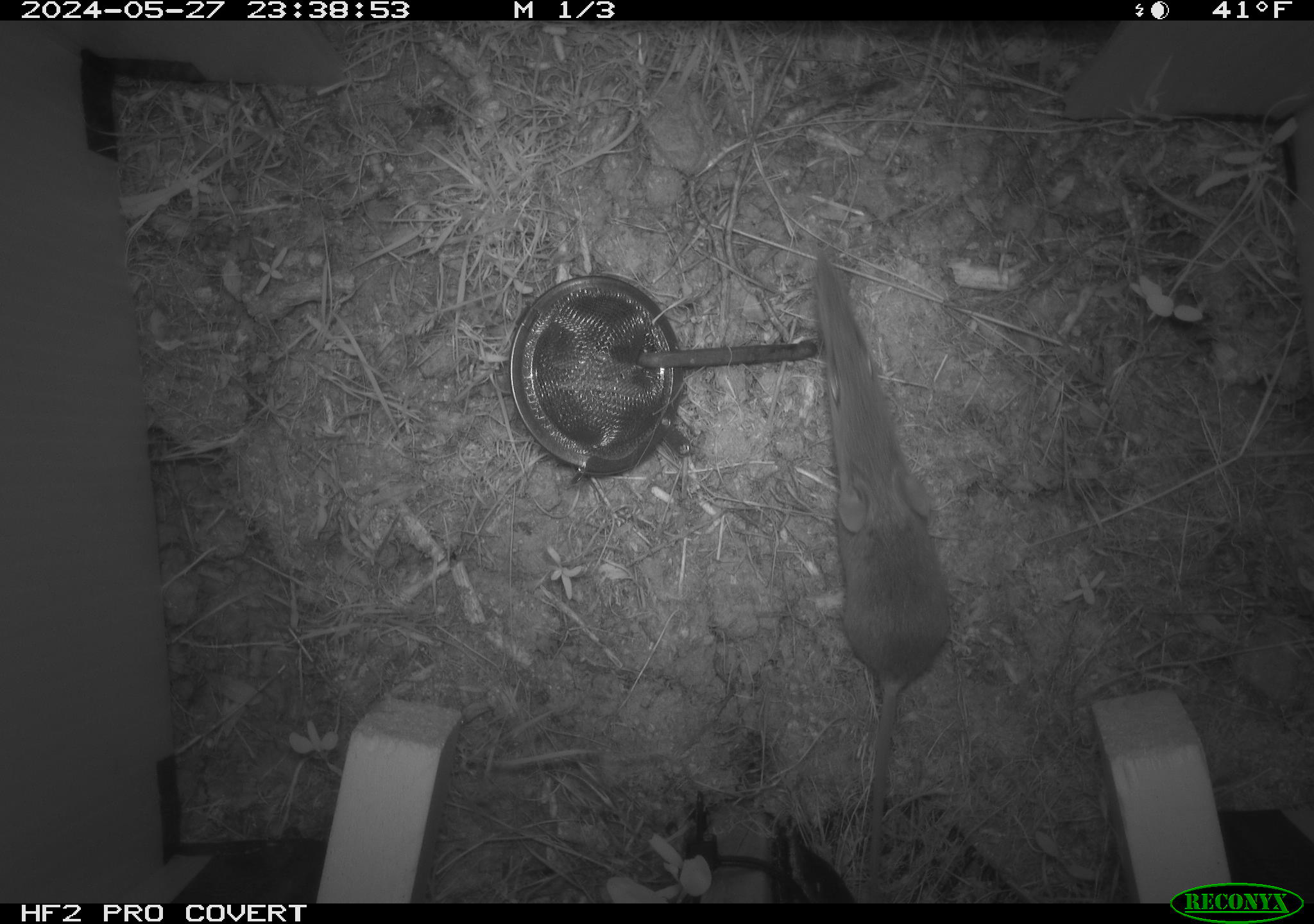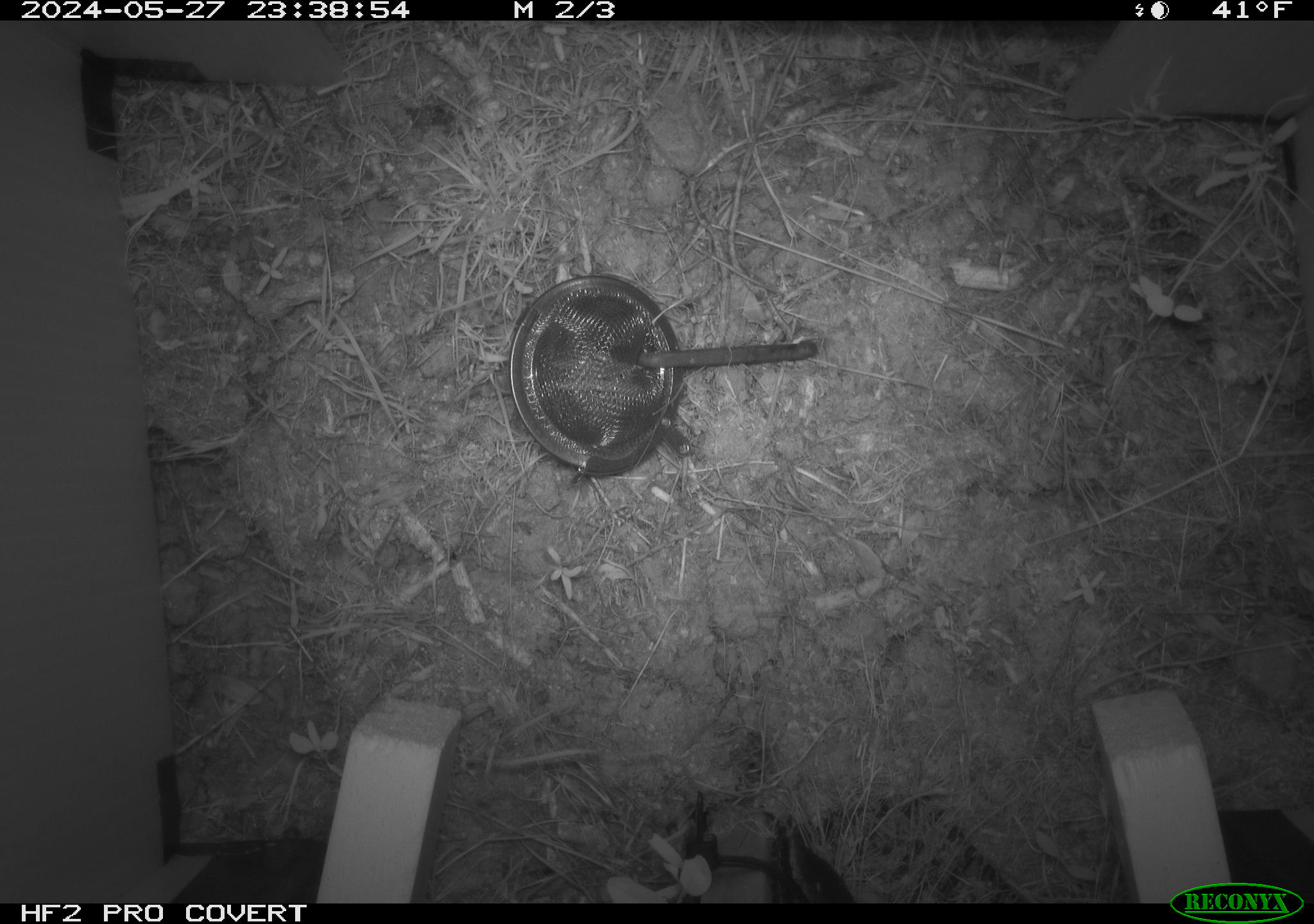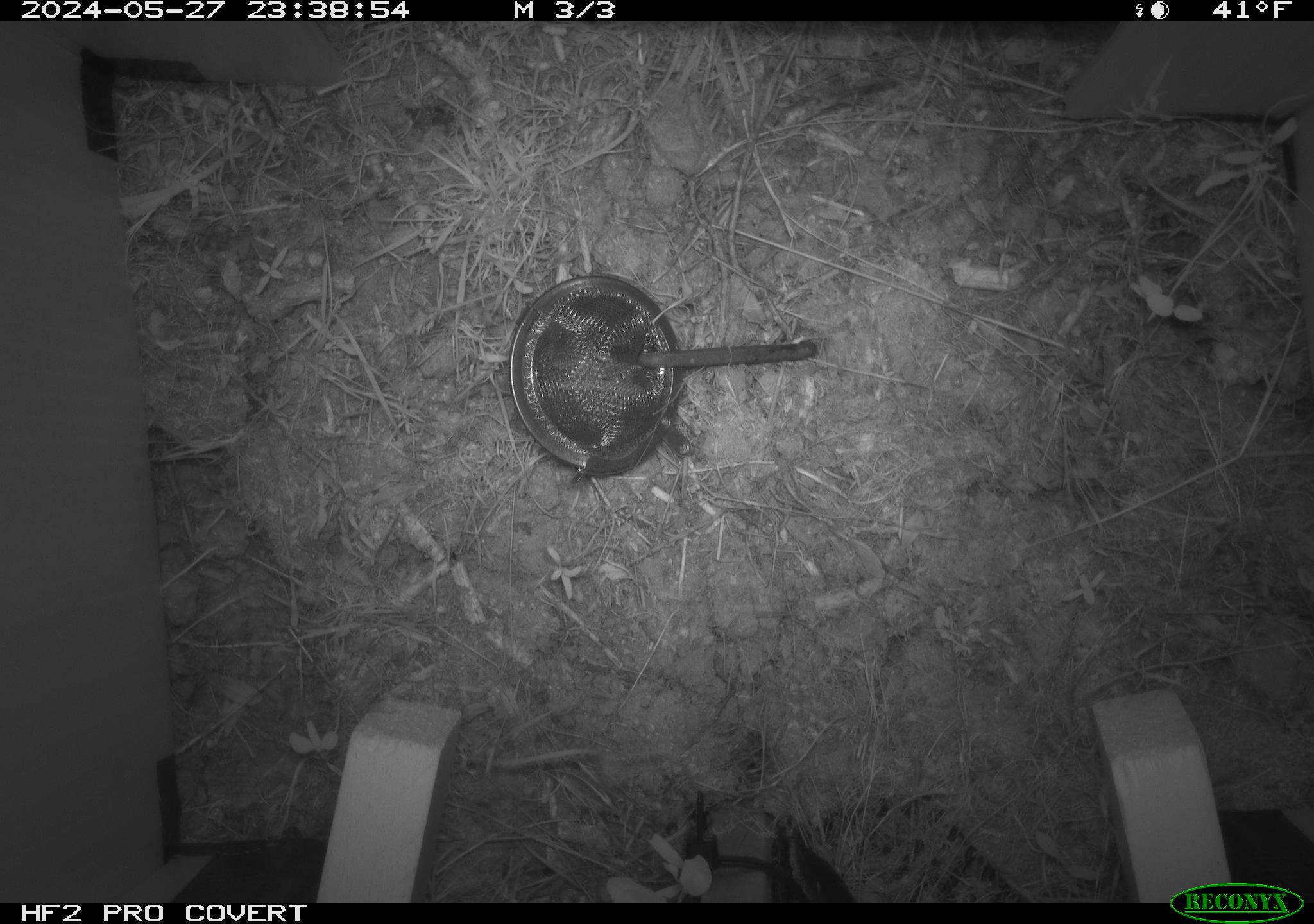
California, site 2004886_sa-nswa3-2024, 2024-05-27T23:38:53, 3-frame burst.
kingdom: Animalia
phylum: Chordata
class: Mammalia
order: Rodentia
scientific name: Rodentia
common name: rodent